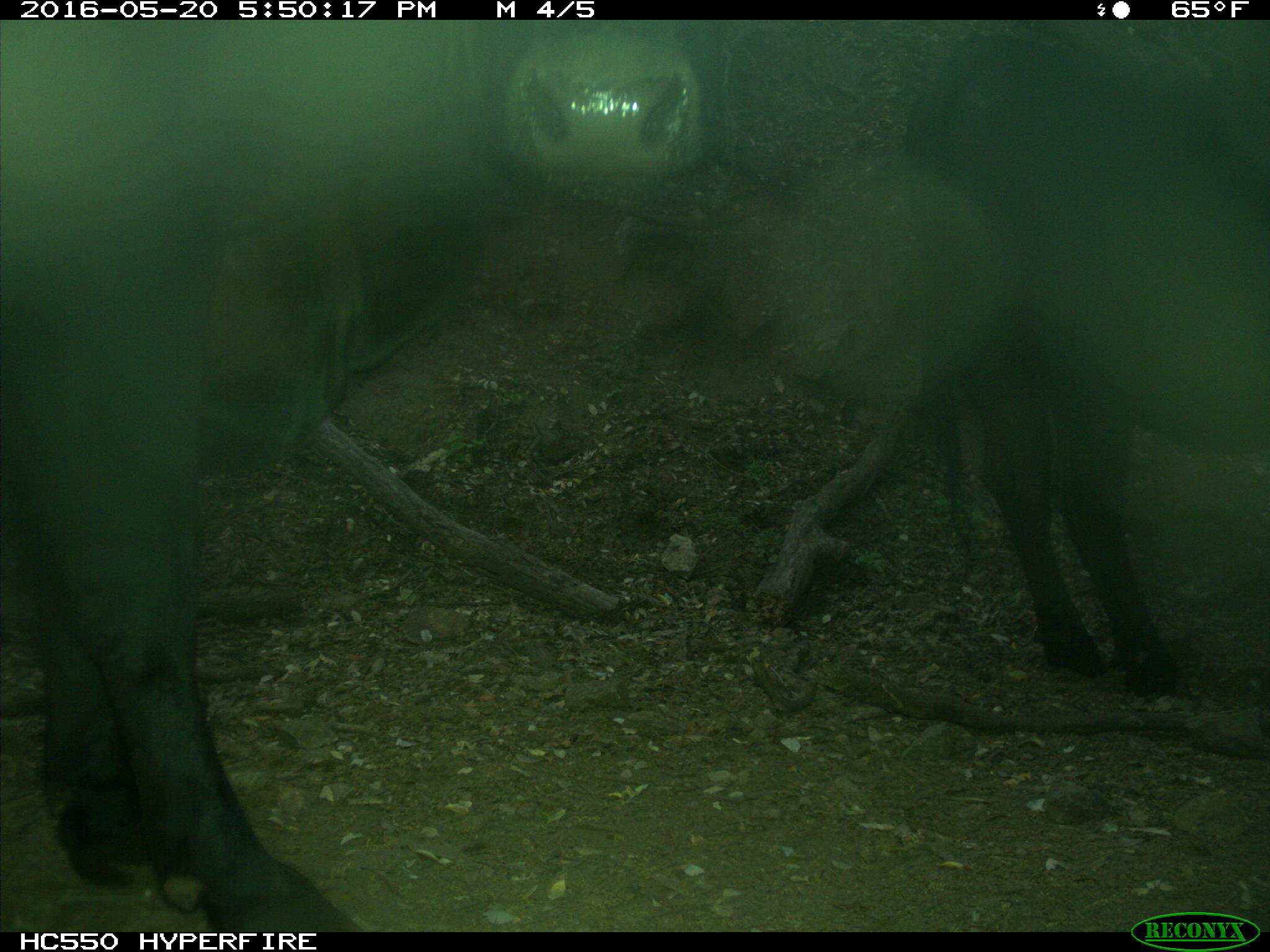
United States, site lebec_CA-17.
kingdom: Animalia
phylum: Chordata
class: Mammalia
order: Artiodactyla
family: Bovidae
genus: Bos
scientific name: Bos taurus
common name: domestic cow